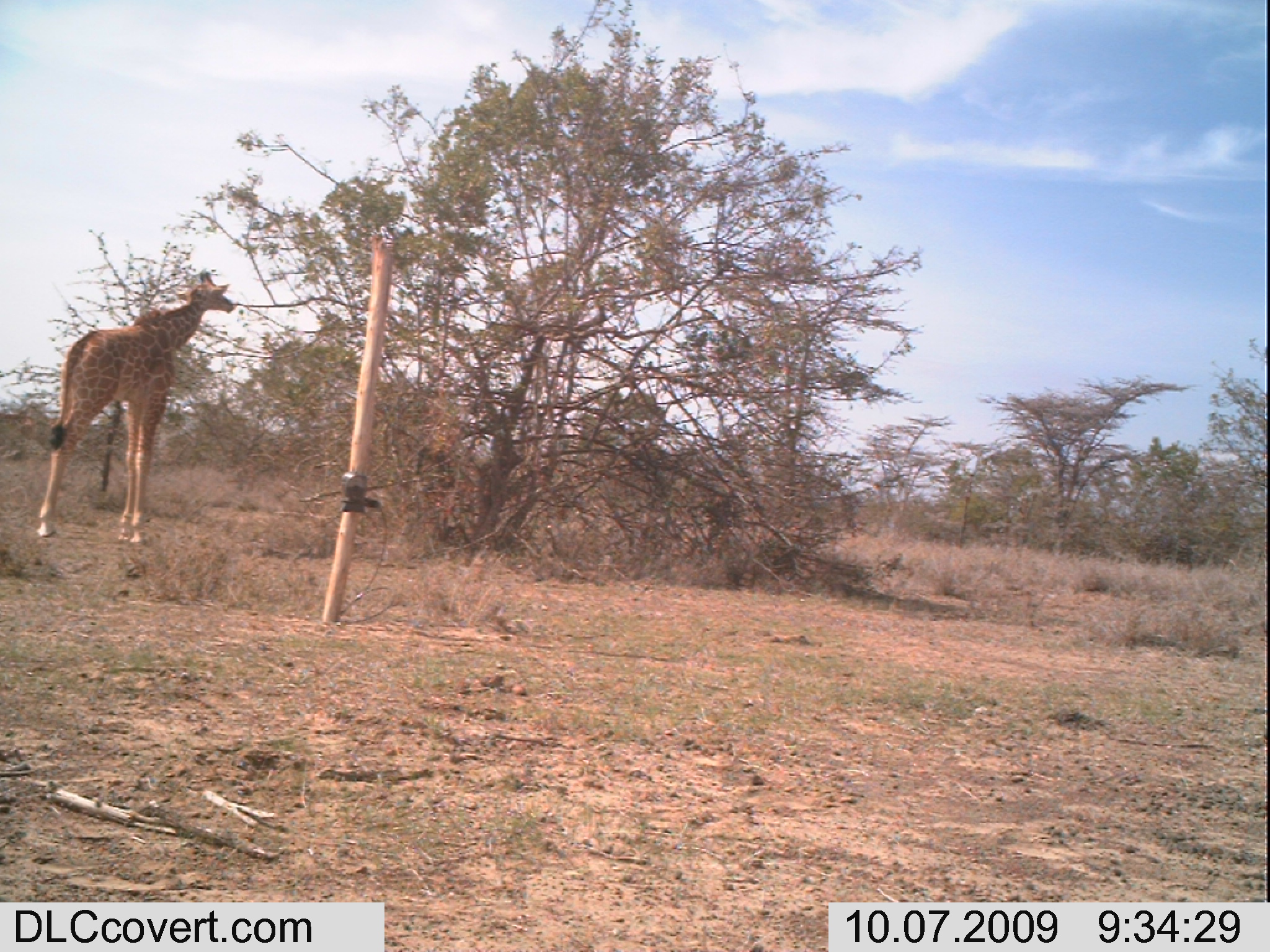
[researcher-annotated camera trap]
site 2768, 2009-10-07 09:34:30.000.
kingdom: Animalia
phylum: Chordata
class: Mammalia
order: Artiodactyla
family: Giraffidae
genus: Giraffa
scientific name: Giraffa camelopardalis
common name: giraffe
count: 1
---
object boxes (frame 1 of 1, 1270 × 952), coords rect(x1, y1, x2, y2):
giraffa camelopardalis: rect(33, 266, 239, 547)